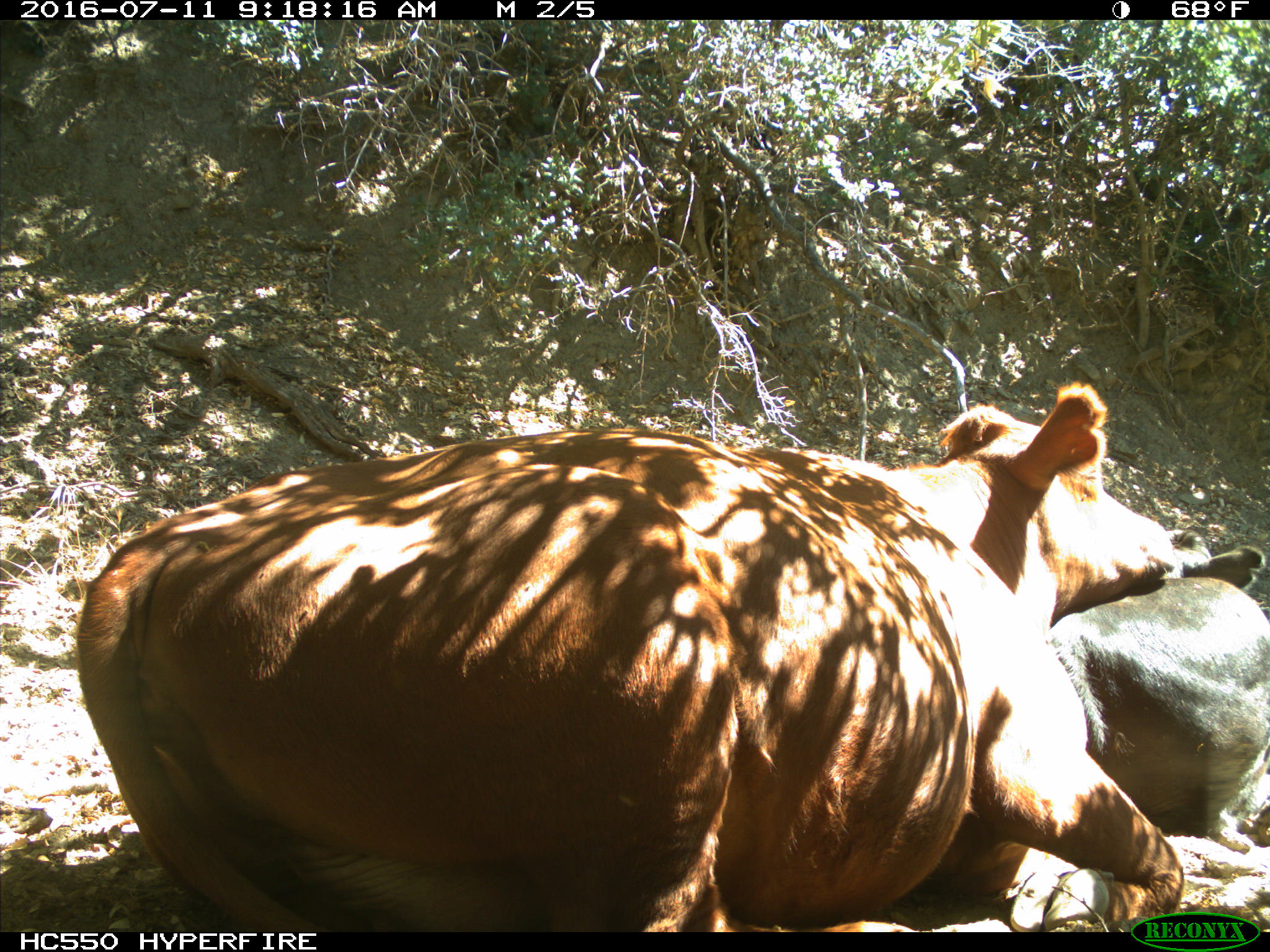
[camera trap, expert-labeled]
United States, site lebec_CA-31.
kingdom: Animalia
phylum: Chordata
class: Mammalia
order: Artiodactyla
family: Bovidae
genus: Bos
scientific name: Bos taurus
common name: domestic cow